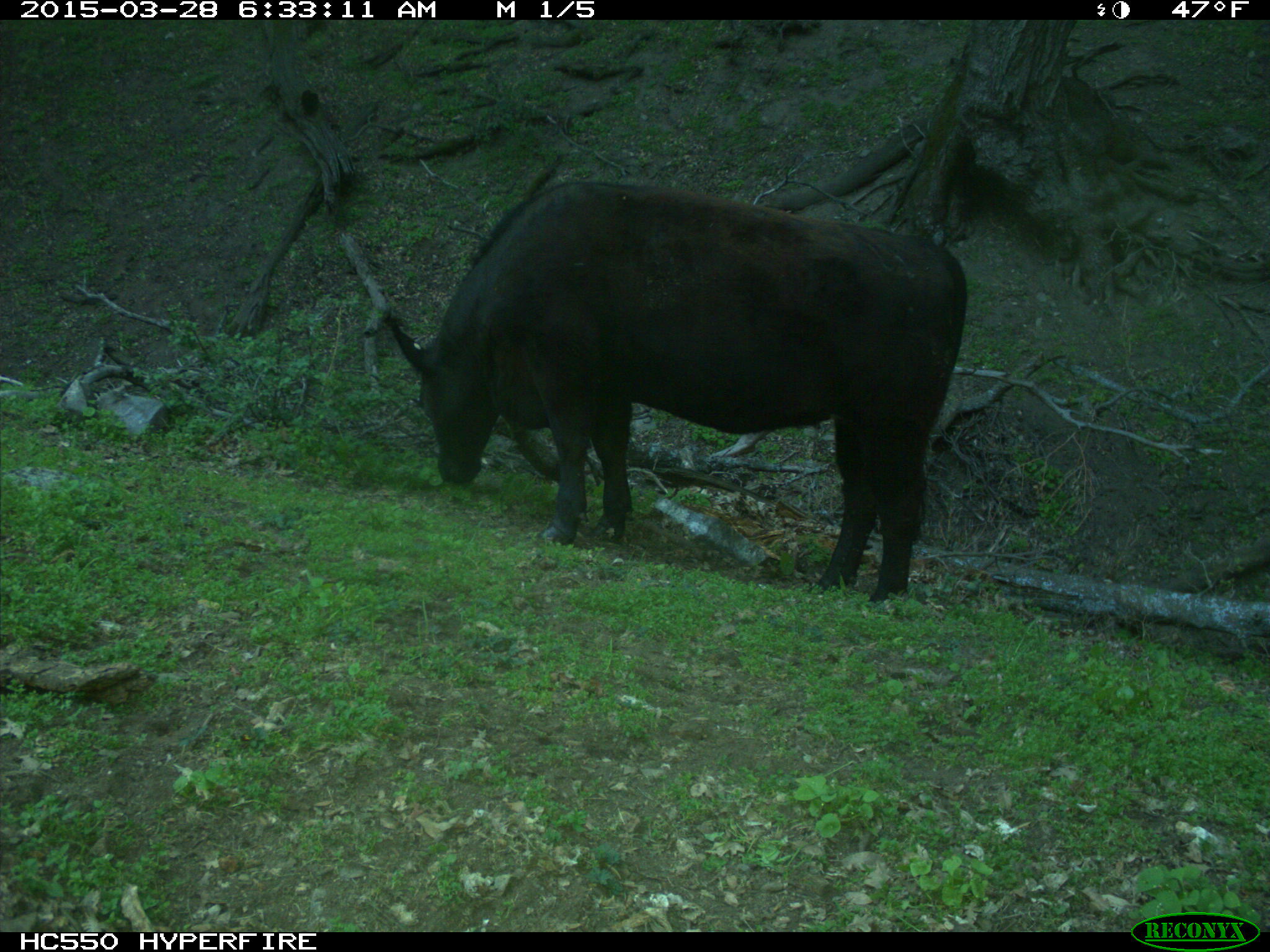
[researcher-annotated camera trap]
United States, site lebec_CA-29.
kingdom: Animalia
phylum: Chordata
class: Mammalia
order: Artiodactyla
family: Bovidae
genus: Bos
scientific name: Bos taurus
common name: domestic cow